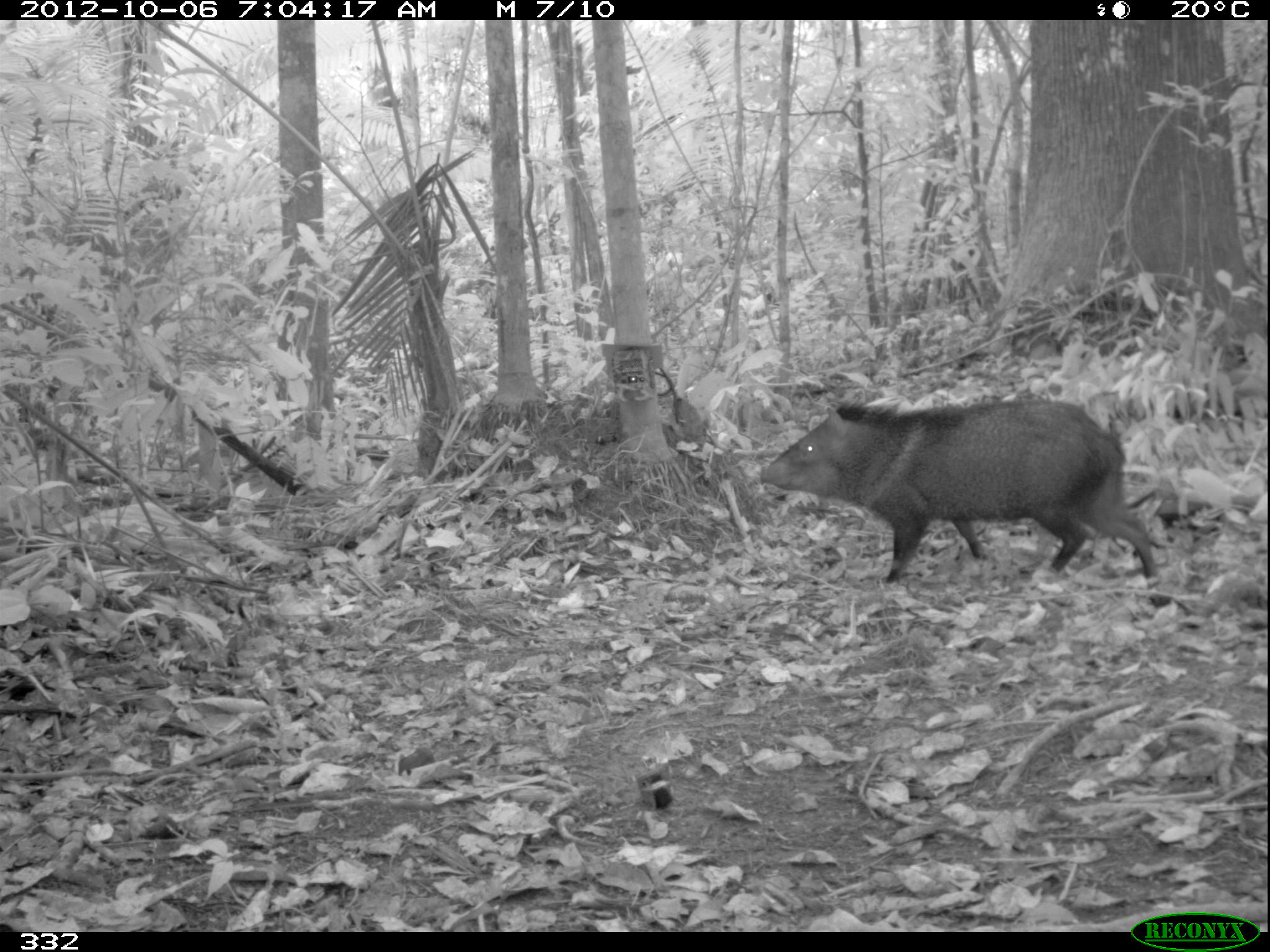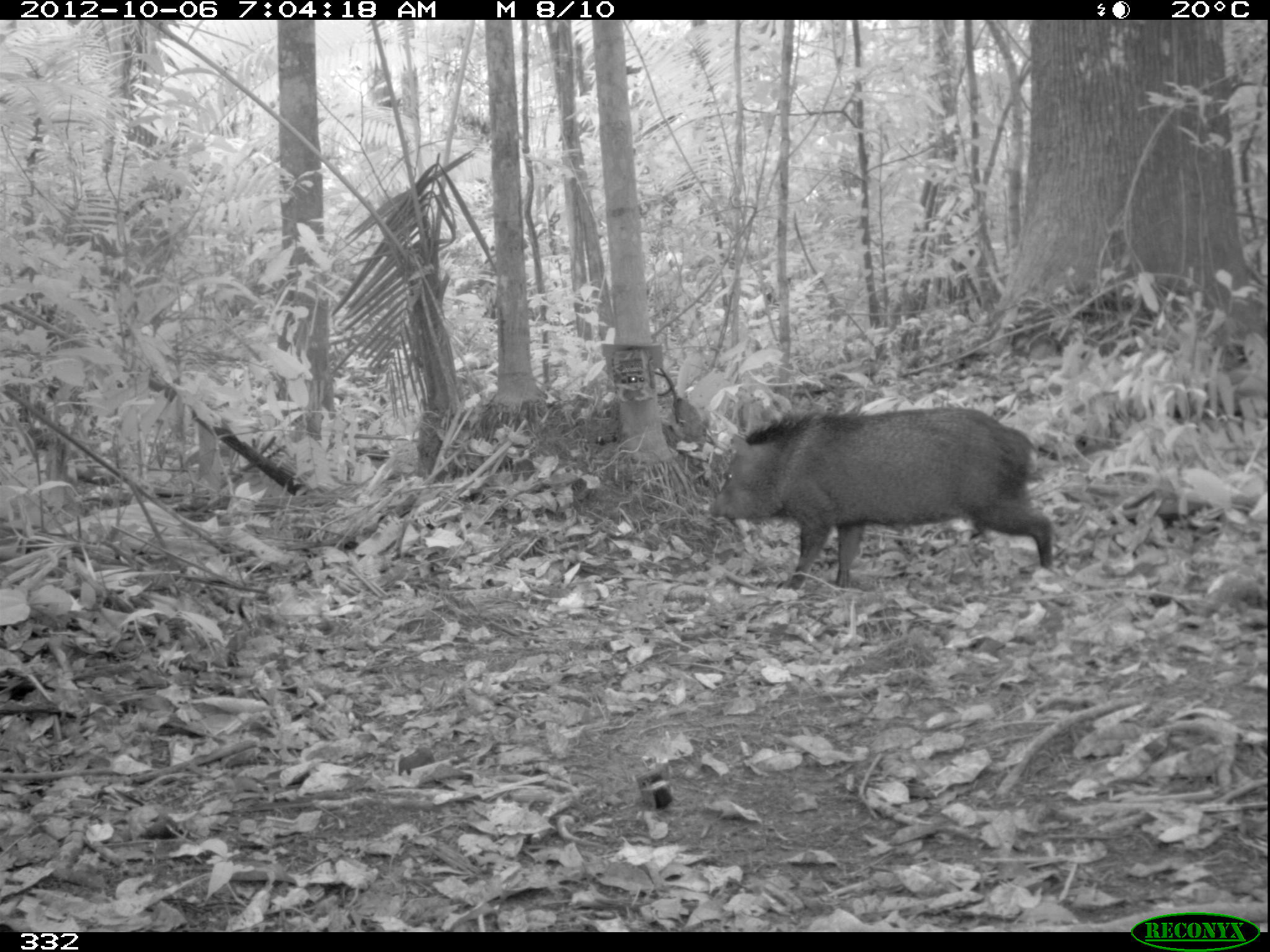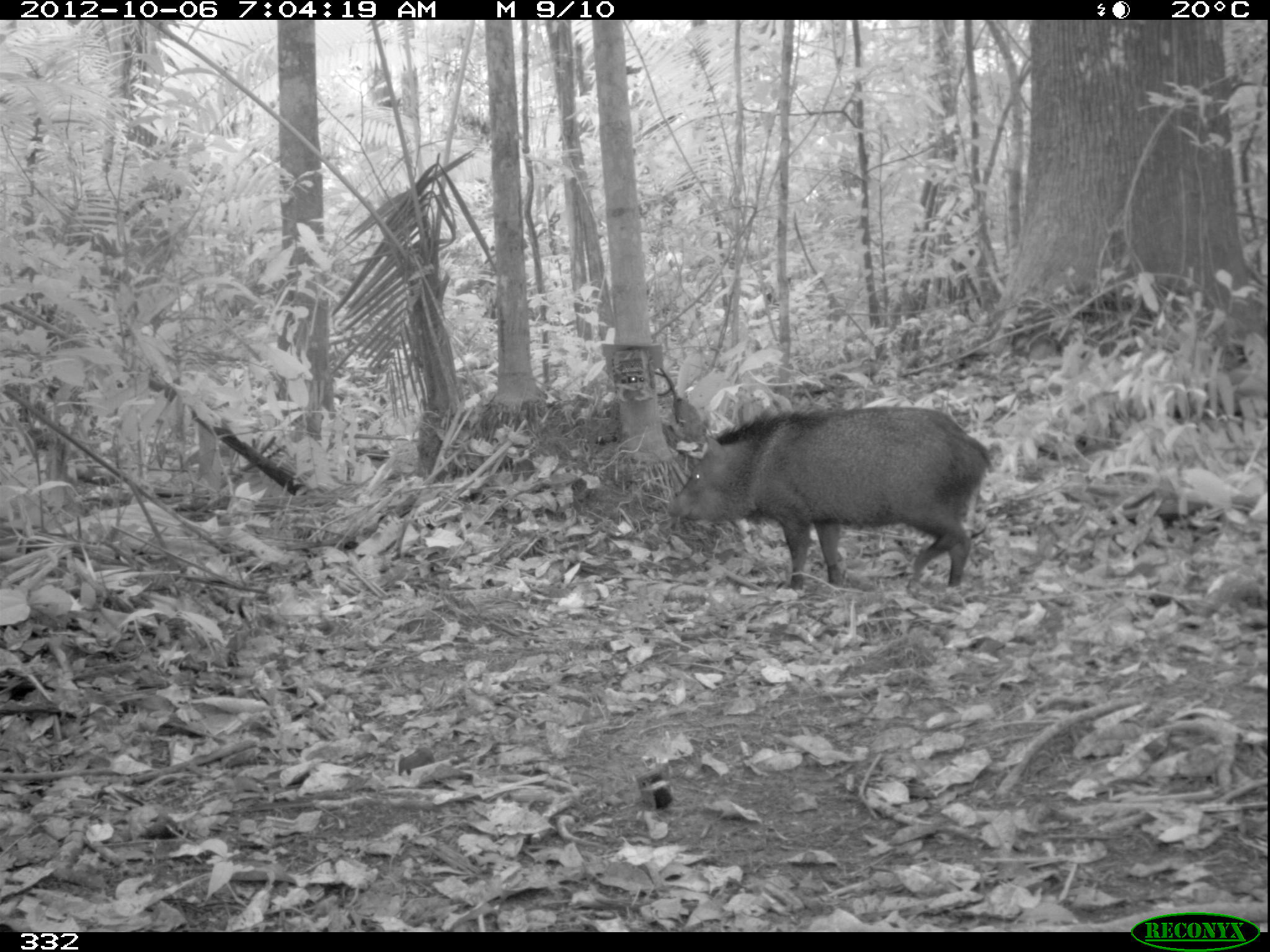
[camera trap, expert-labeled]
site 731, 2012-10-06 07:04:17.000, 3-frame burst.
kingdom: Animalia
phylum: Chordata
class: Mammalia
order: Artiodactyla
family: Tayassuidae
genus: Pecari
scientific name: Pecari tajacu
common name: collared peccary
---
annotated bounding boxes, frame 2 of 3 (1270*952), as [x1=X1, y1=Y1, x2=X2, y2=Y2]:
pecari tajacu: [x1=708, y1=401, x2=1053, y2=591]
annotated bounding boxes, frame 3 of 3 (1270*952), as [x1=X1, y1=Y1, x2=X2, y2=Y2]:
pecari tajacu: [x1=667, y1=402, x2=995, y2=589]